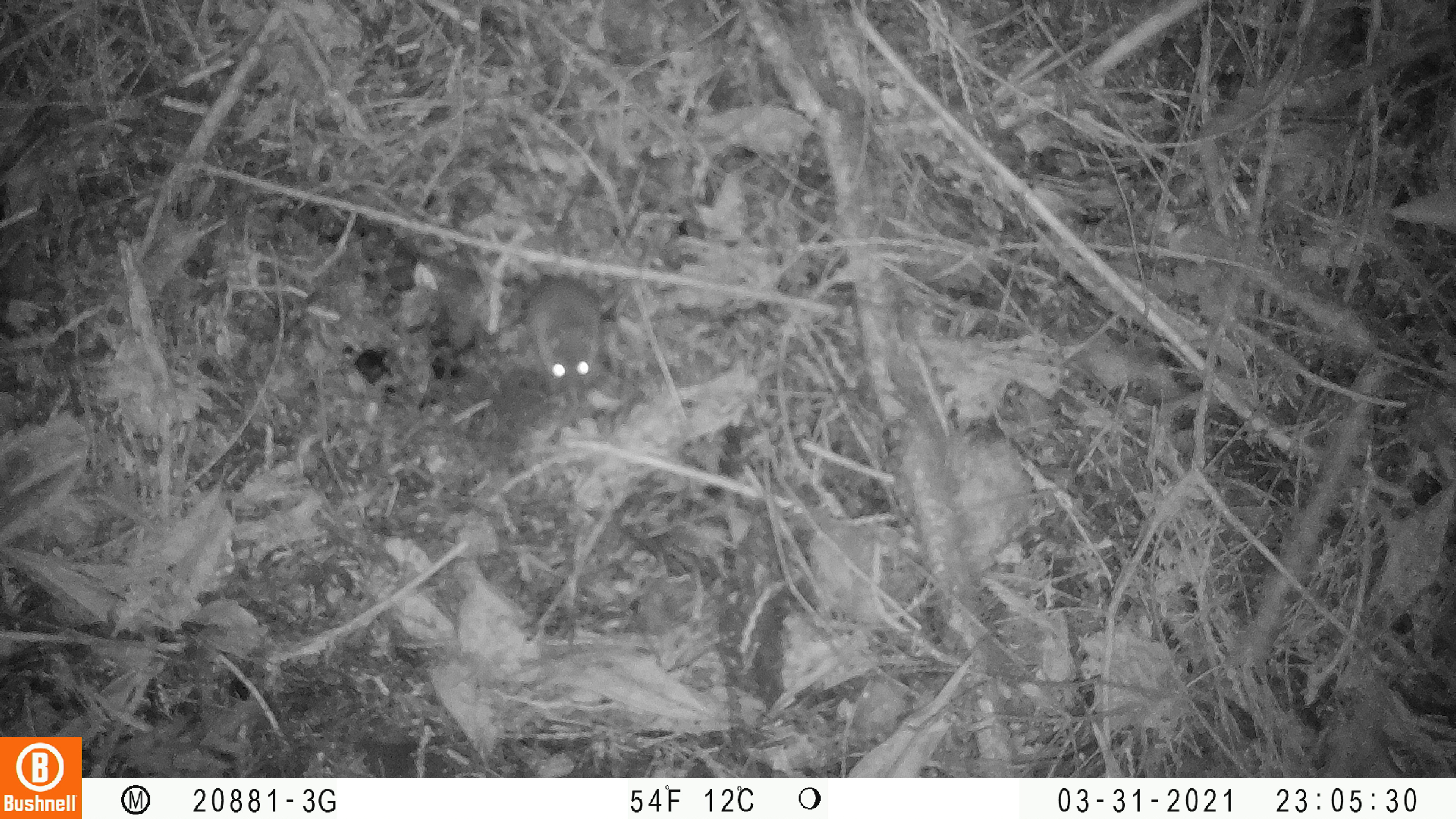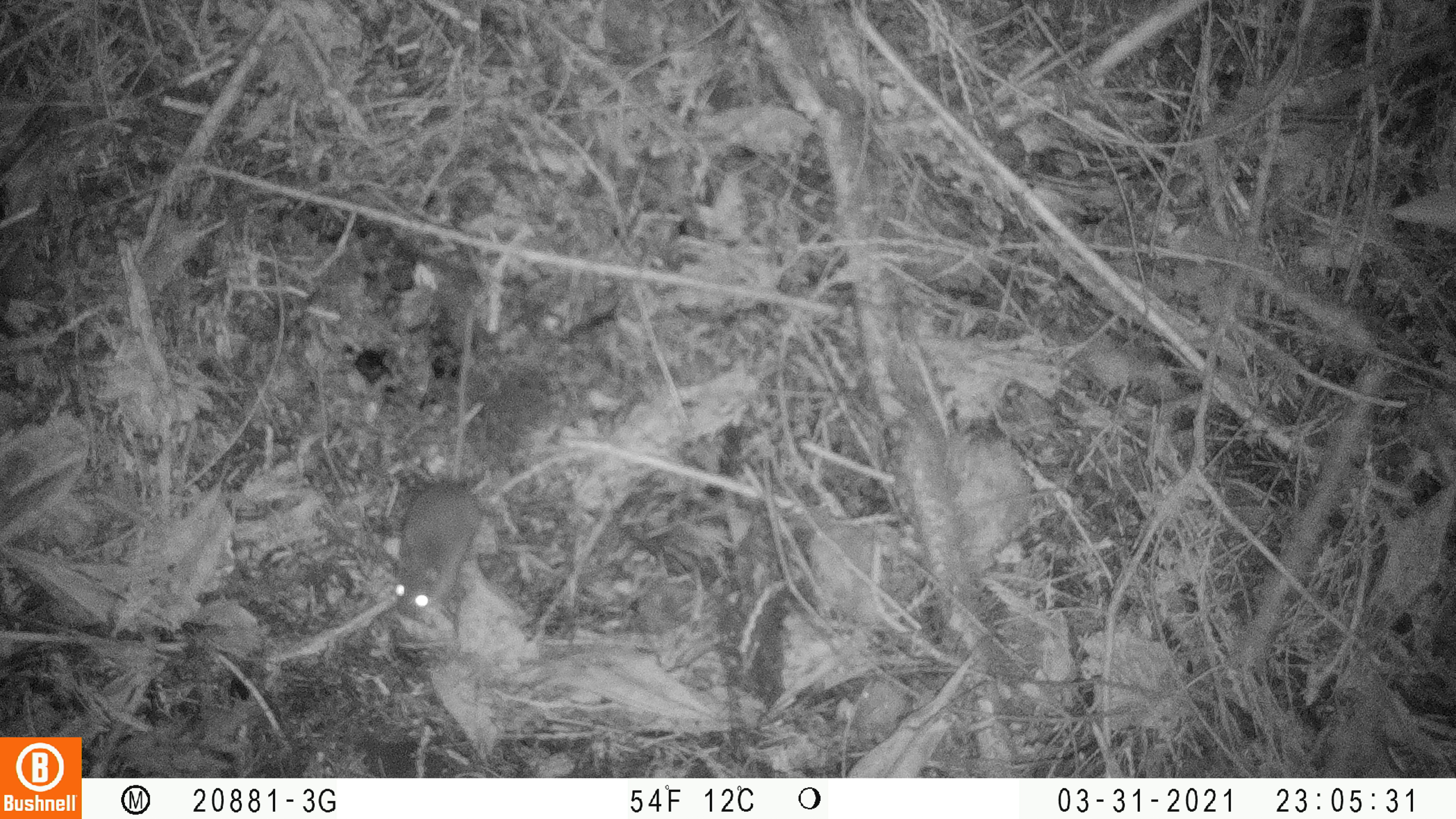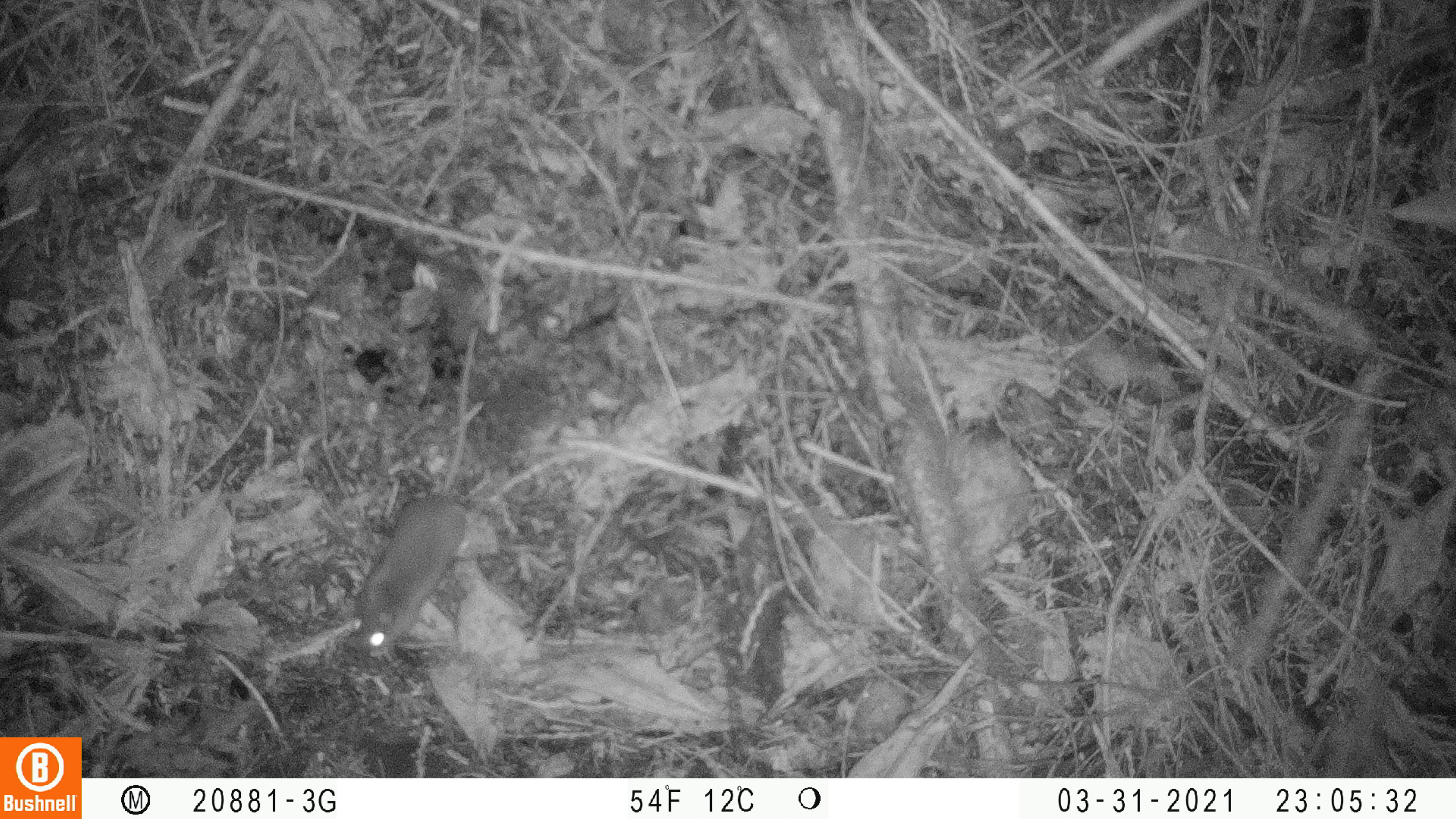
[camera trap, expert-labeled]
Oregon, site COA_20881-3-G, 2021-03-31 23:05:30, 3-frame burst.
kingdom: Animalia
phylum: Chordata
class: Mammalia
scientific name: Mammalia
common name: small mammal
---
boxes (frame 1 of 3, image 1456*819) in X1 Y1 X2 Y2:
small mammal: 481 192 654 432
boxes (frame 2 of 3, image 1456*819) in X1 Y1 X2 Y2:
small mammal: 360 266 552 657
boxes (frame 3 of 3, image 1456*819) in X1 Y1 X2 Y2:
small mammal: 317 296 595 695